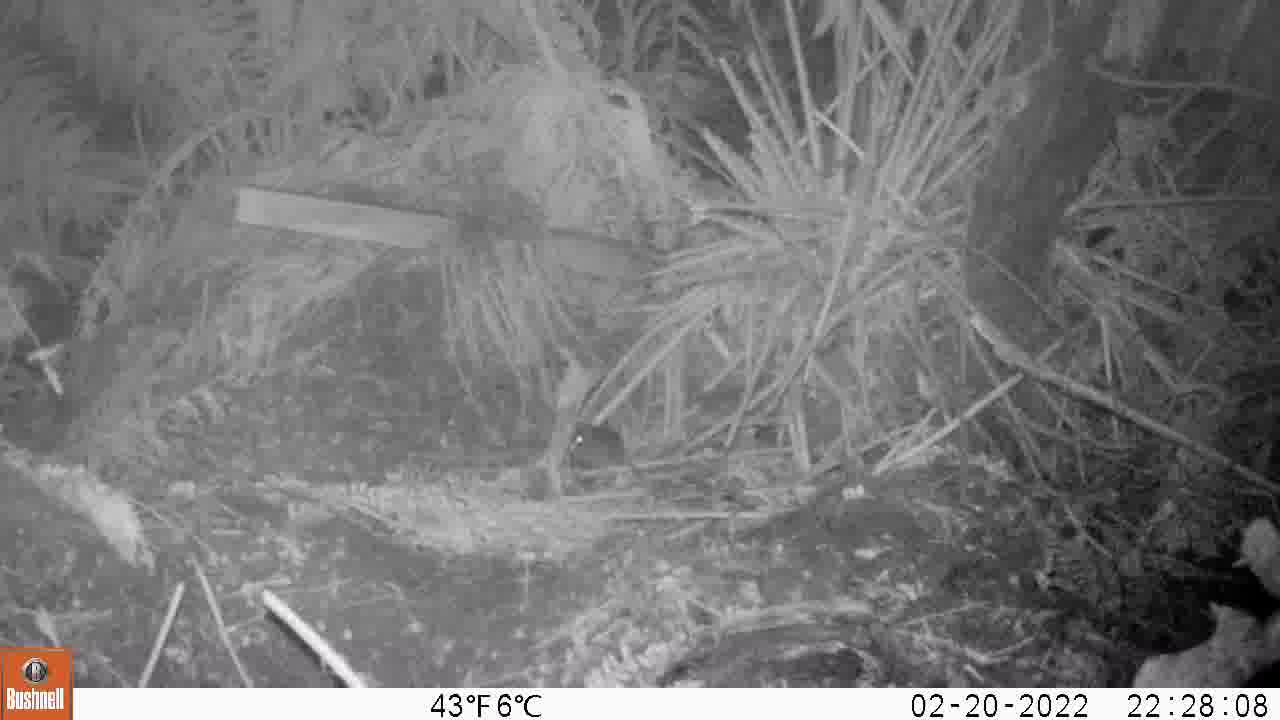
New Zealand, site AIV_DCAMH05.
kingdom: Animalia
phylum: Chordata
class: Mammalia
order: Rodentia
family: Muridae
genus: Mus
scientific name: Mus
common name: mouse